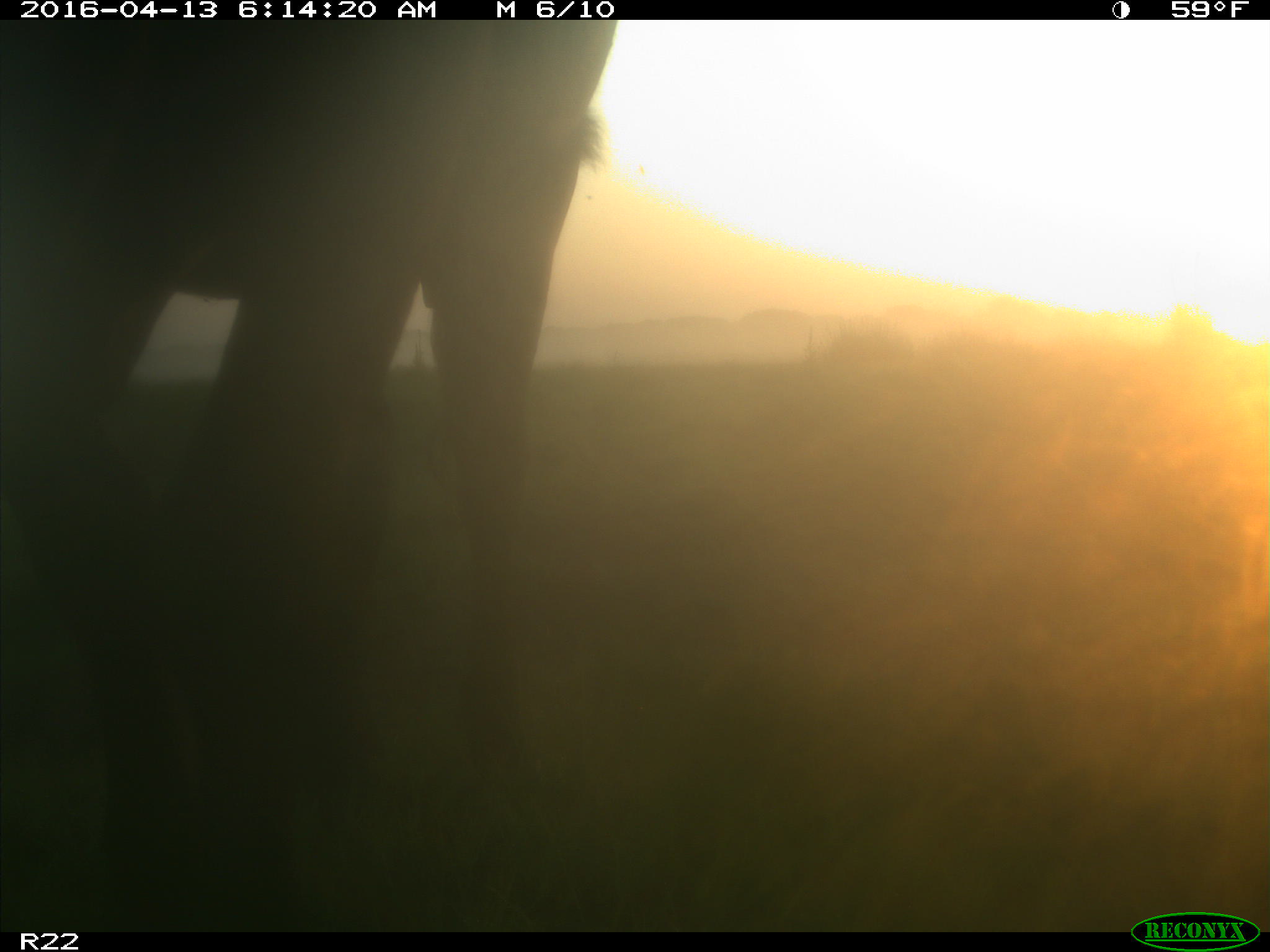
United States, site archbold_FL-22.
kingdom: Animalia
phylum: Chordata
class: Mammalia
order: Artiodactyla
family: Bovidae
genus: Bos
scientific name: Bos taurus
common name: domestic cow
Bos taurus (domestic cow).